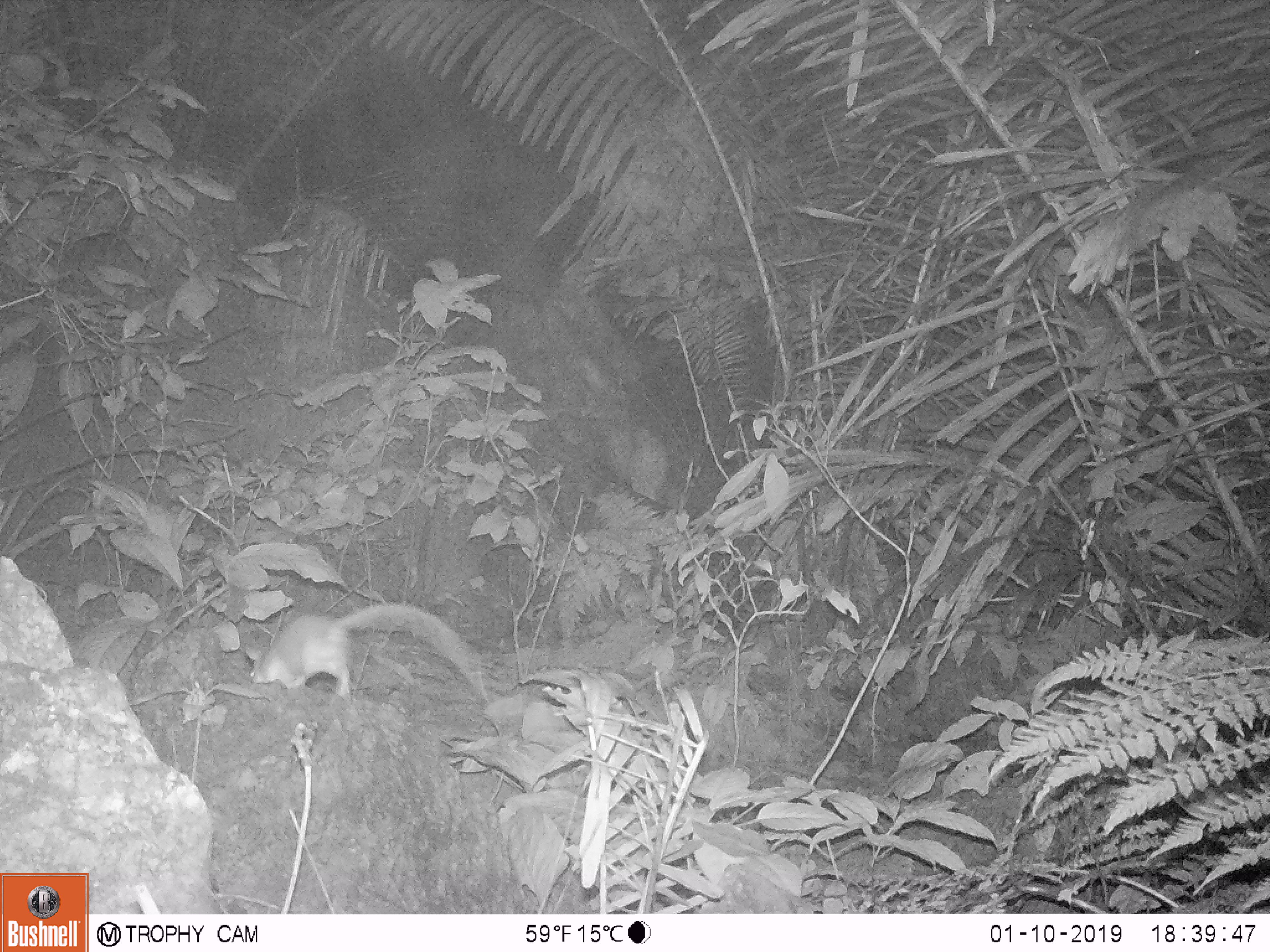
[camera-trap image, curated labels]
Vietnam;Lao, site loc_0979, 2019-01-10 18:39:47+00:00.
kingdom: Animalia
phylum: Chordata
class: Mammalia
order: Rodentia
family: Muridae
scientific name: Muridae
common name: old-world mice and rats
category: unidentified murid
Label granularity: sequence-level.